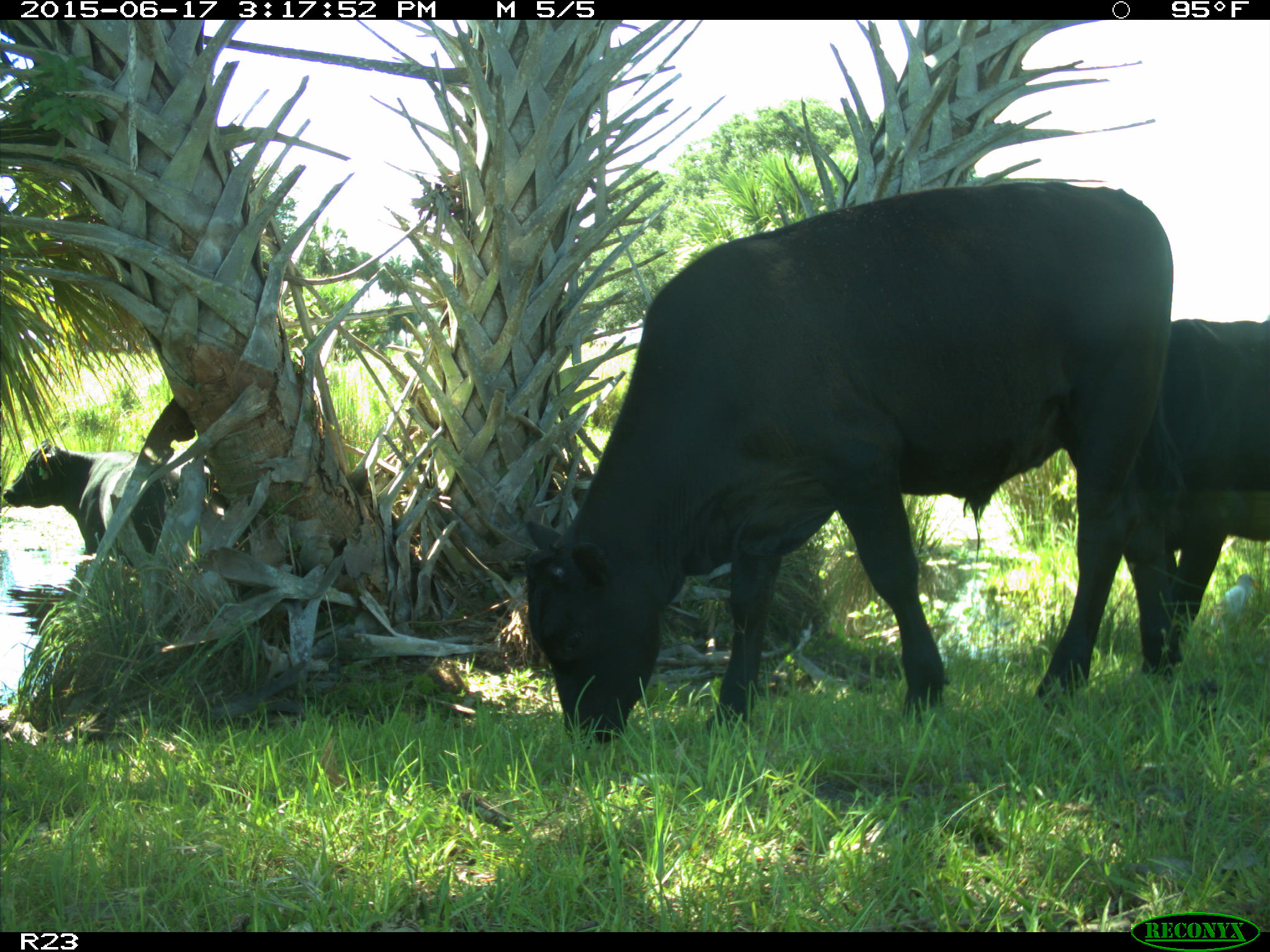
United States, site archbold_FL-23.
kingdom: Animalia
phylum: Chordata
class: Mammalia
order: Artiodactyla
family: Bovidae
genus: Bos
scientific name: Bos taurus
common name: domestic cow